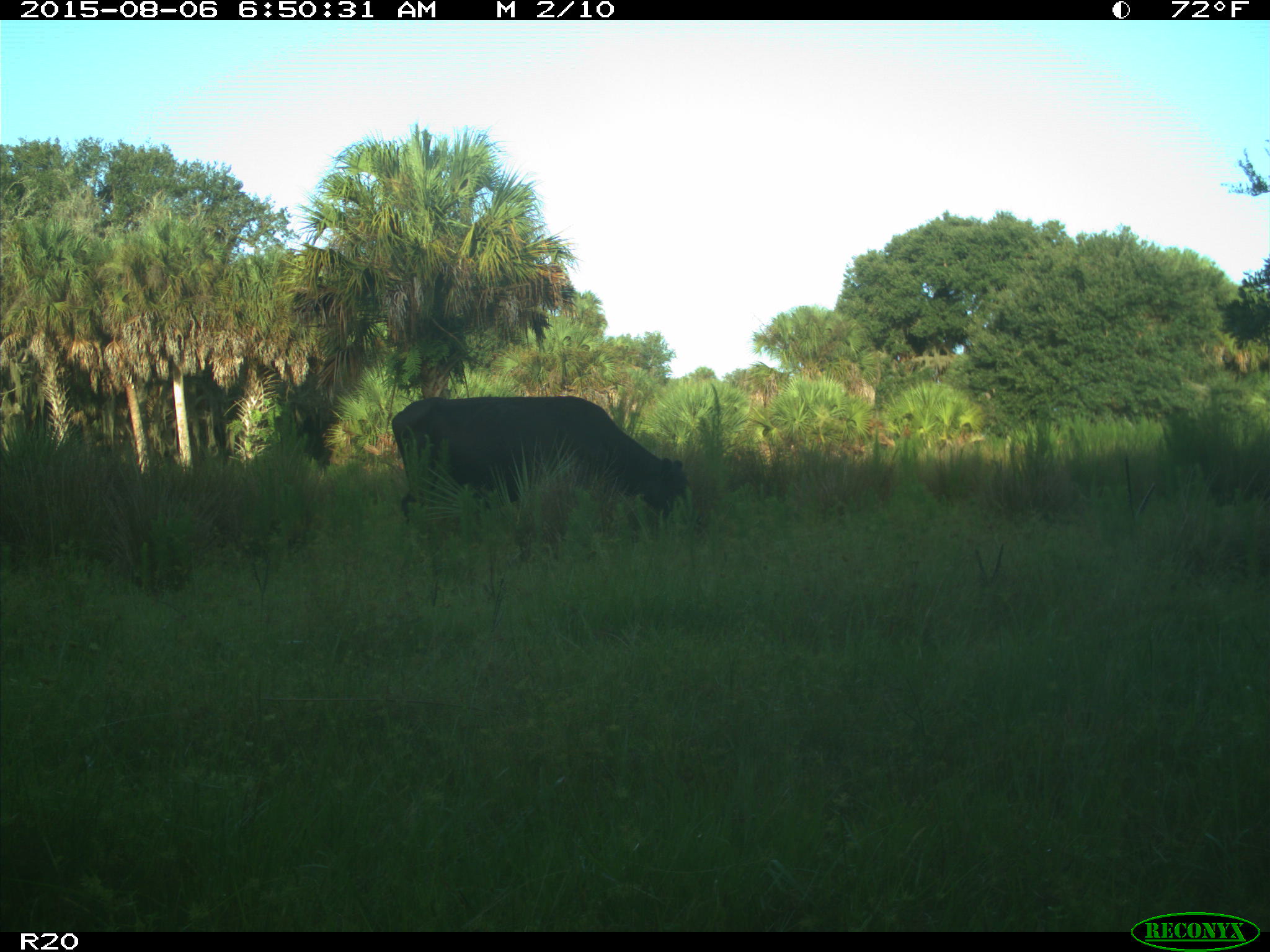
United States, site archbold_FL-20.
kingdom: Animalia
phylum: Chordata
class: Mammalia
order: Artiodactyla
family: Bovidae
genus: Bos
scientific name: Bos taurus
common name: domestic cow